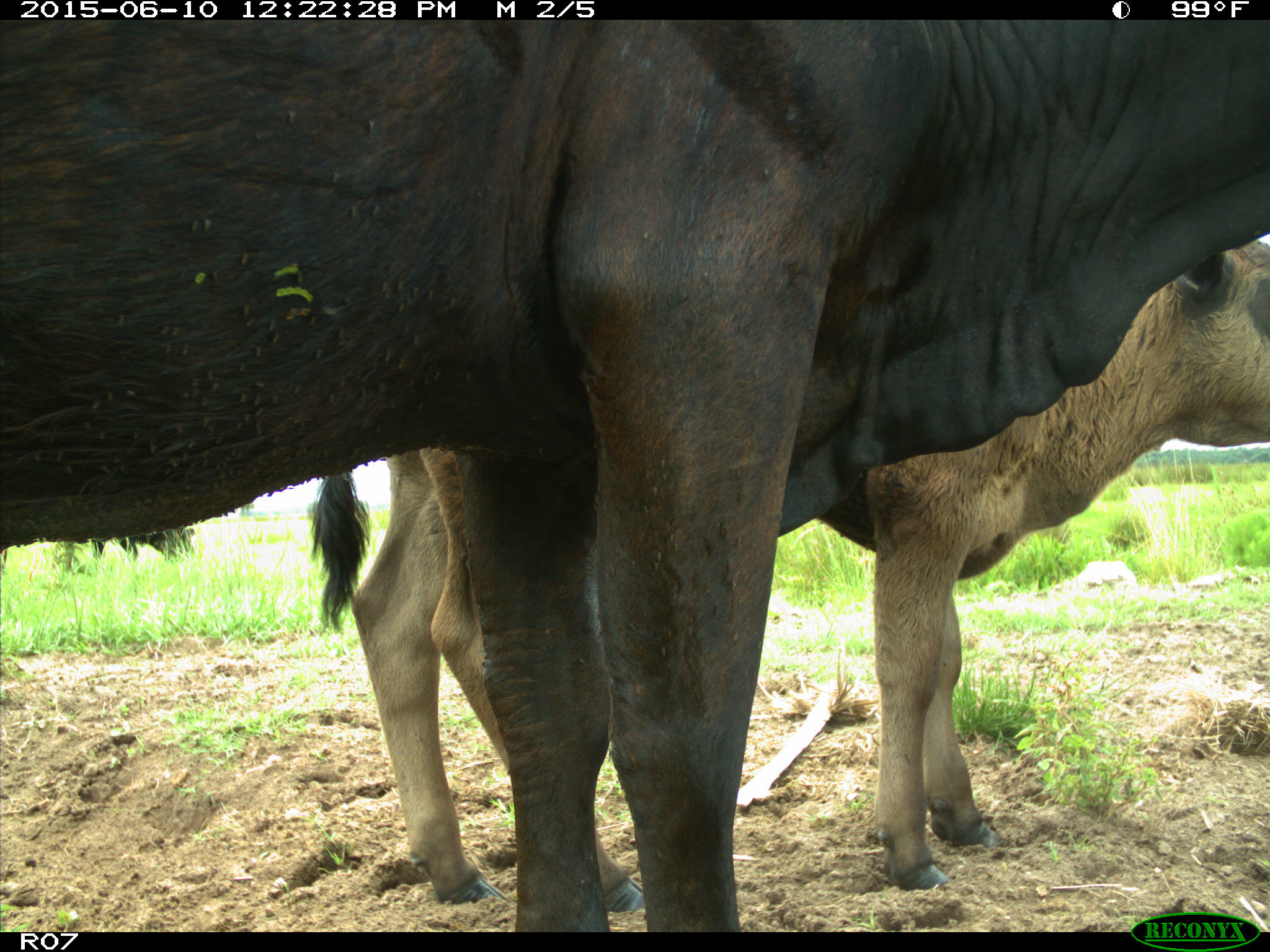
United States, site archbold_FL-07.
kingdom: Animalia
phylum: Chordata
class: Mammalia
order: Artiodactyla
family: Bovidae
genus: Bos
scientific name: Bos taurus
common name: domestic cow